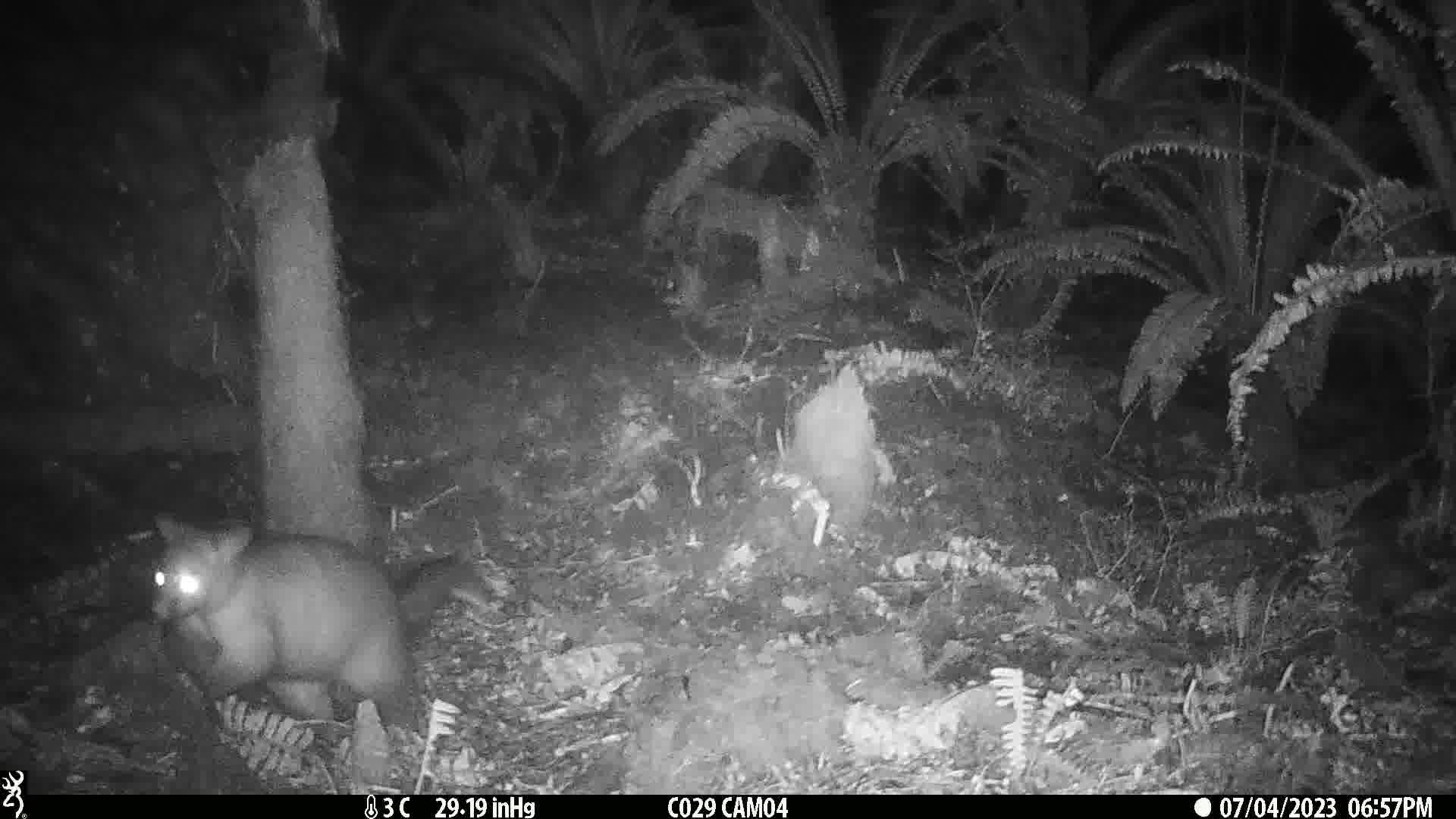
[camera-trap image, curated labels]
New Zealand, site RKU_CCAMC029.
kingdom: Animalia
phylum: Chordata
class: Mammalia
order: Diprotodontia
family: Phalangeridae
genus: Trichosurus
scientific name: Trichosurus vulpecula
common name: common brushtail possum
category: possum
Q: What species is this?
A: Possum (common brushtail possum) (Trichosurus vulpecula).